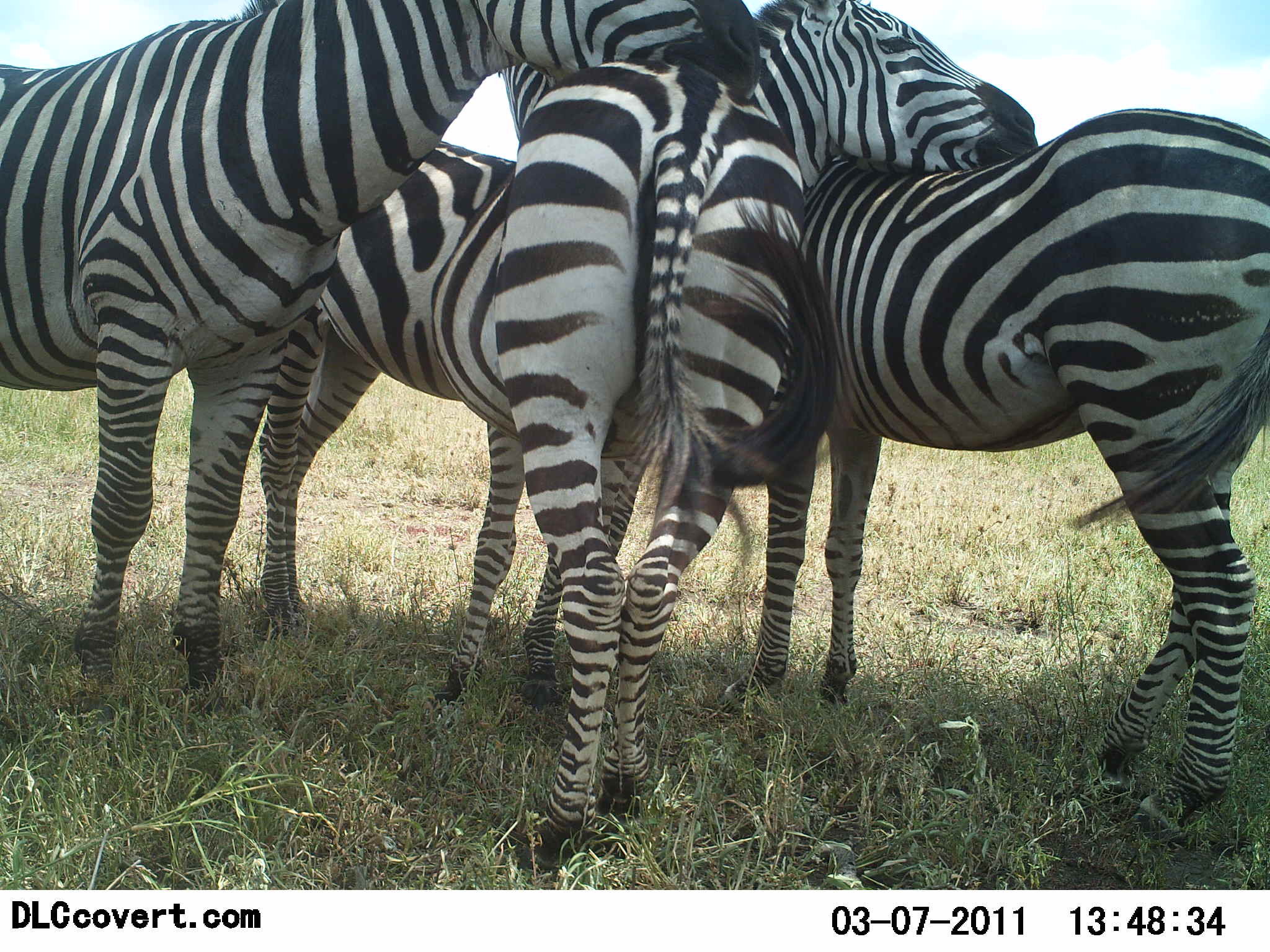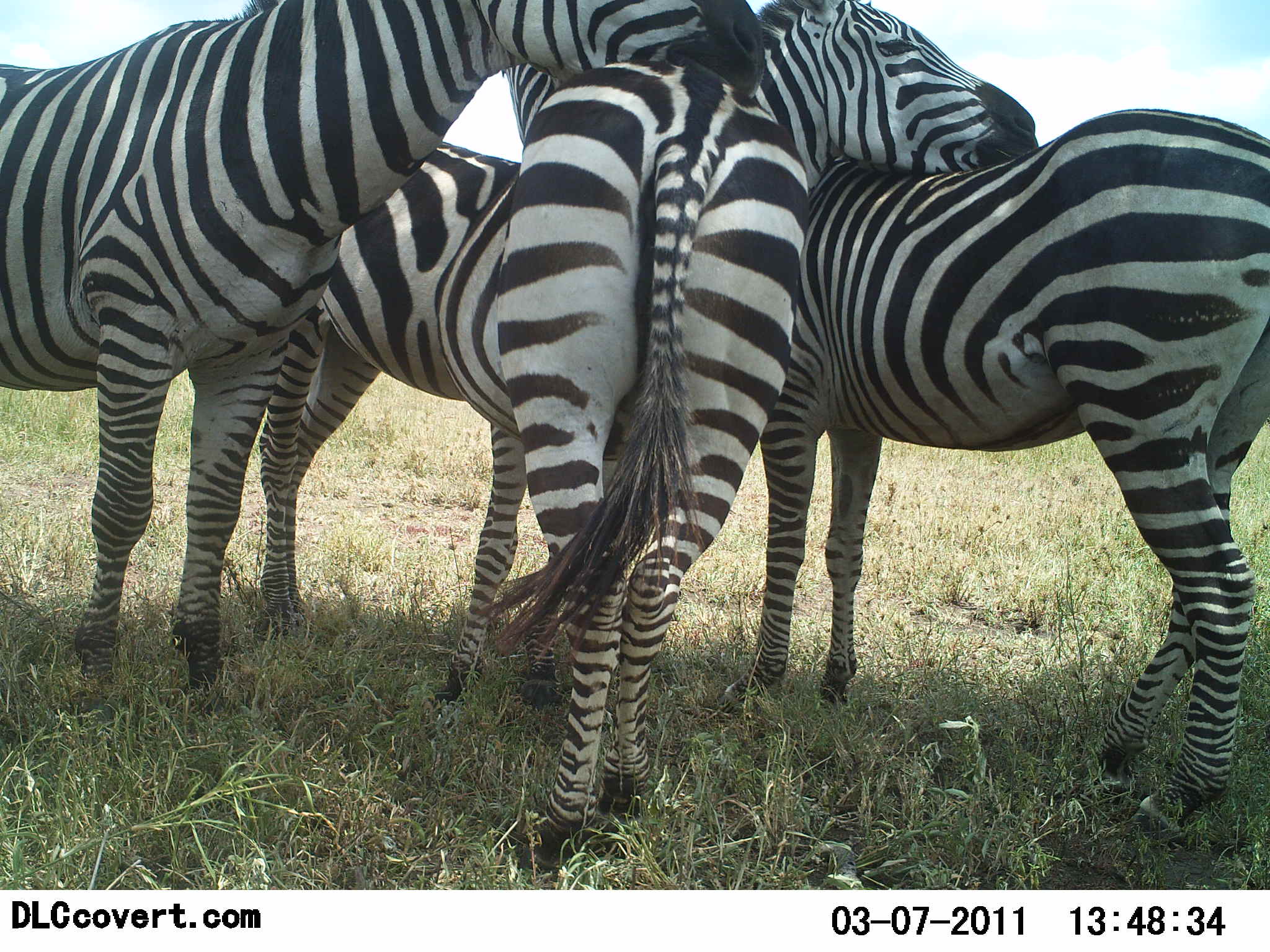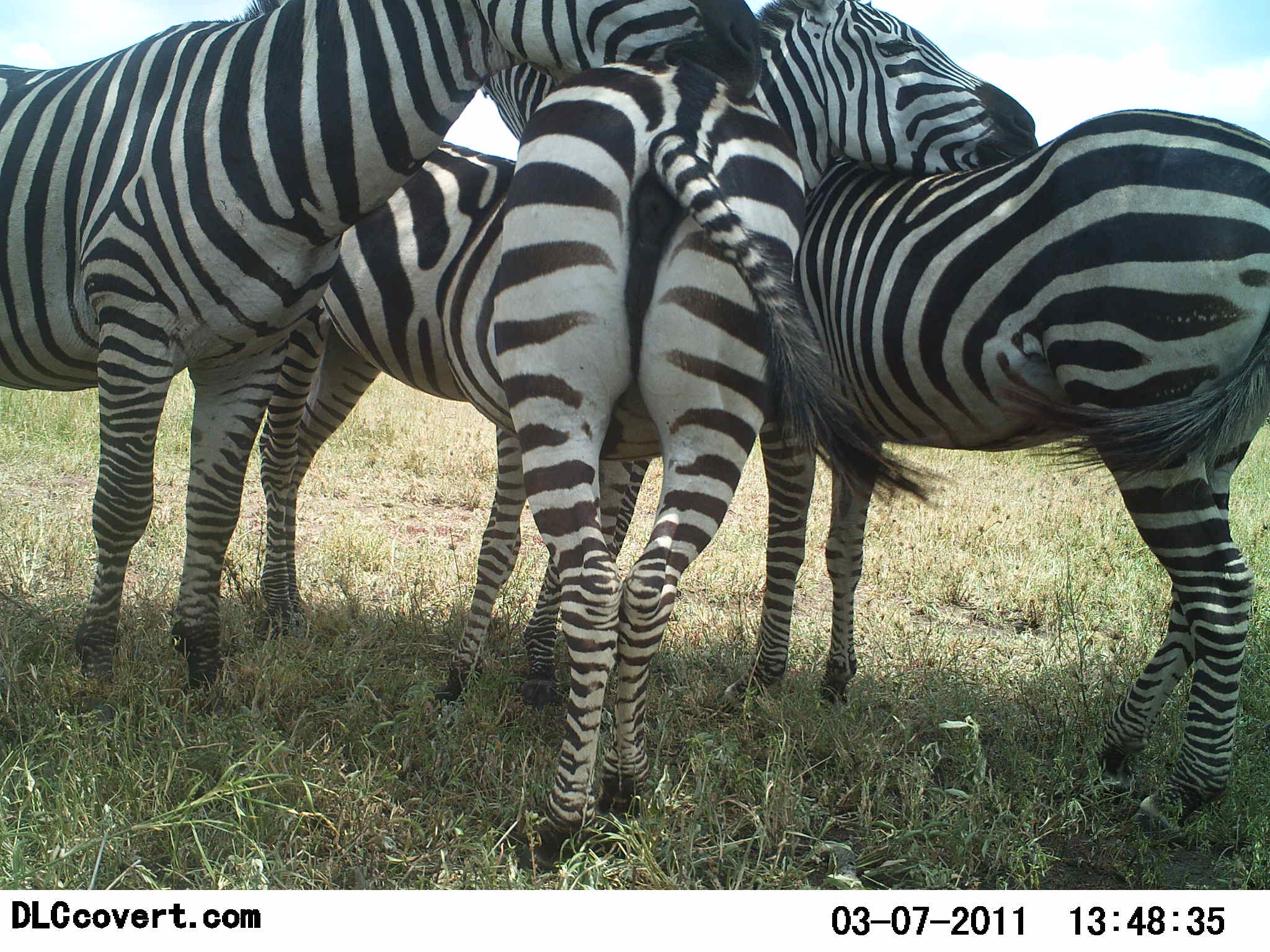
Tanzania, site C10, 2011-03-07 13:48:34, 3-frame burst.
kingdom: Animalia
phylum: Chordata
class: Mammalia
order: Perissodactyla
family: Equidae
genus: Equus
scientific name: Equus quagga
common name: plains zebra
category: zebra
Zebra (plains zebra) (Equus quagga), count 4. Behavior (volunteer vote fractions): standing 50%, resting 20%, moving 0%, interacting 90%. Young present (vote fraction): 0%. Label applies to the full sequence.